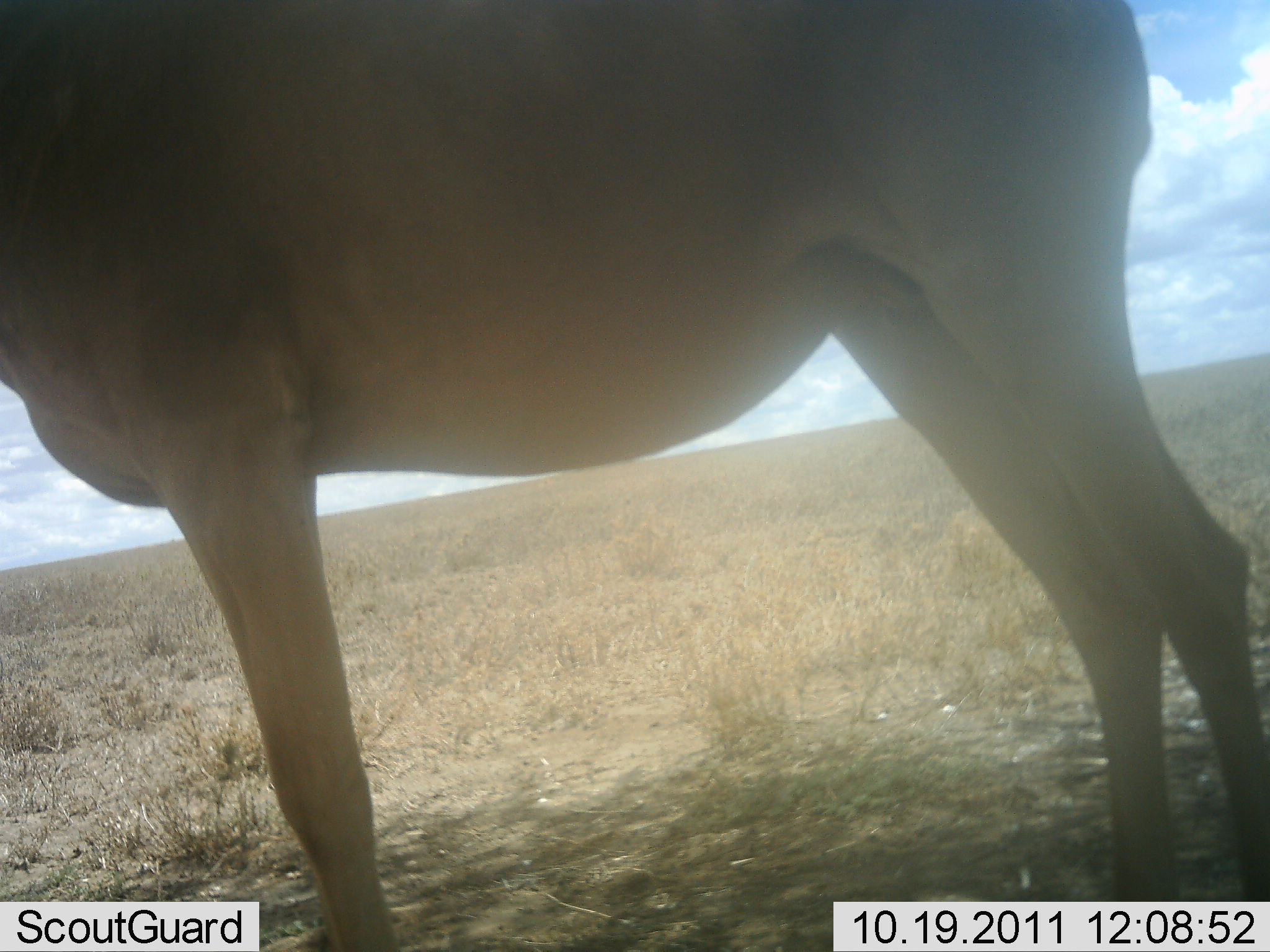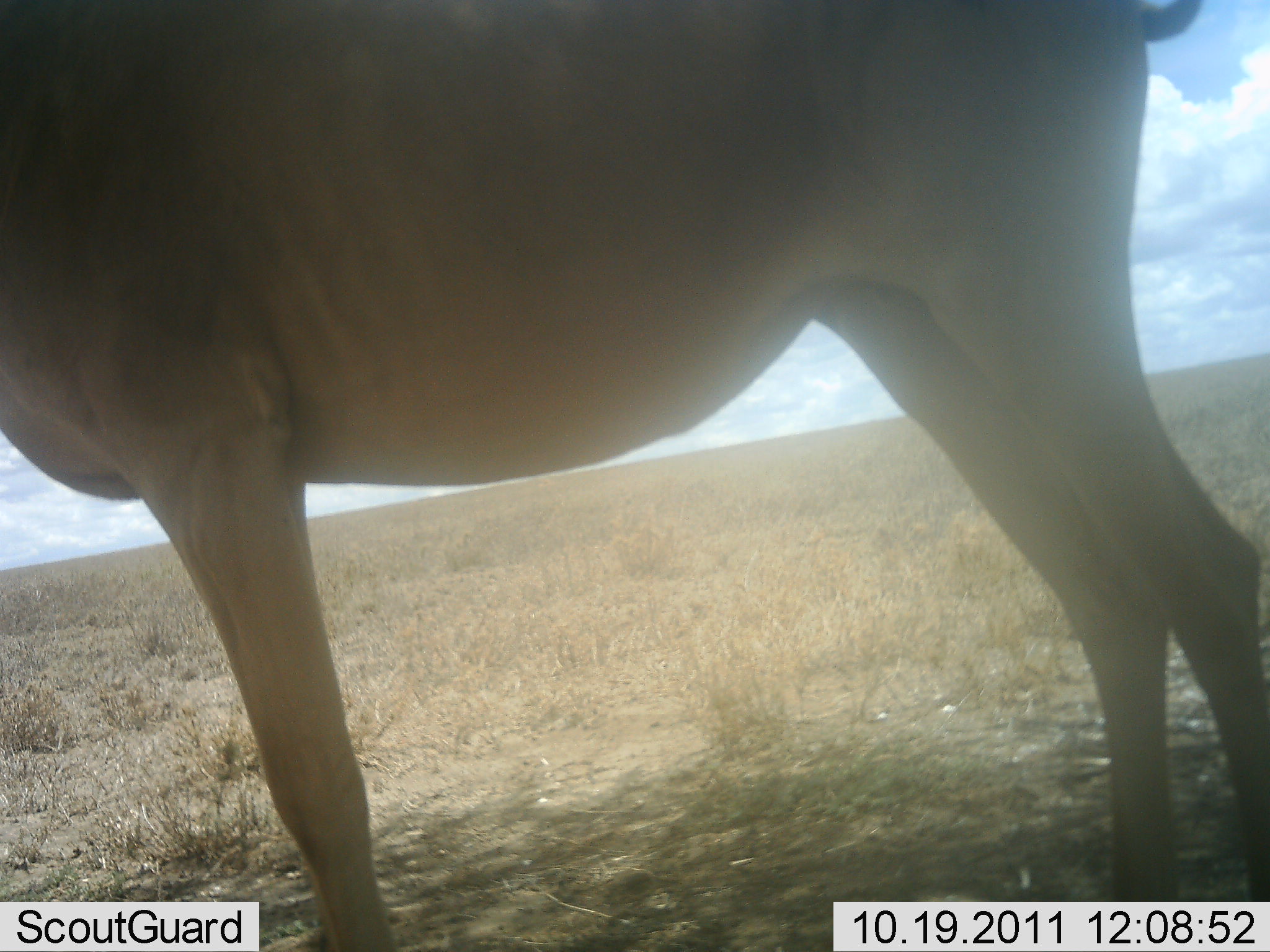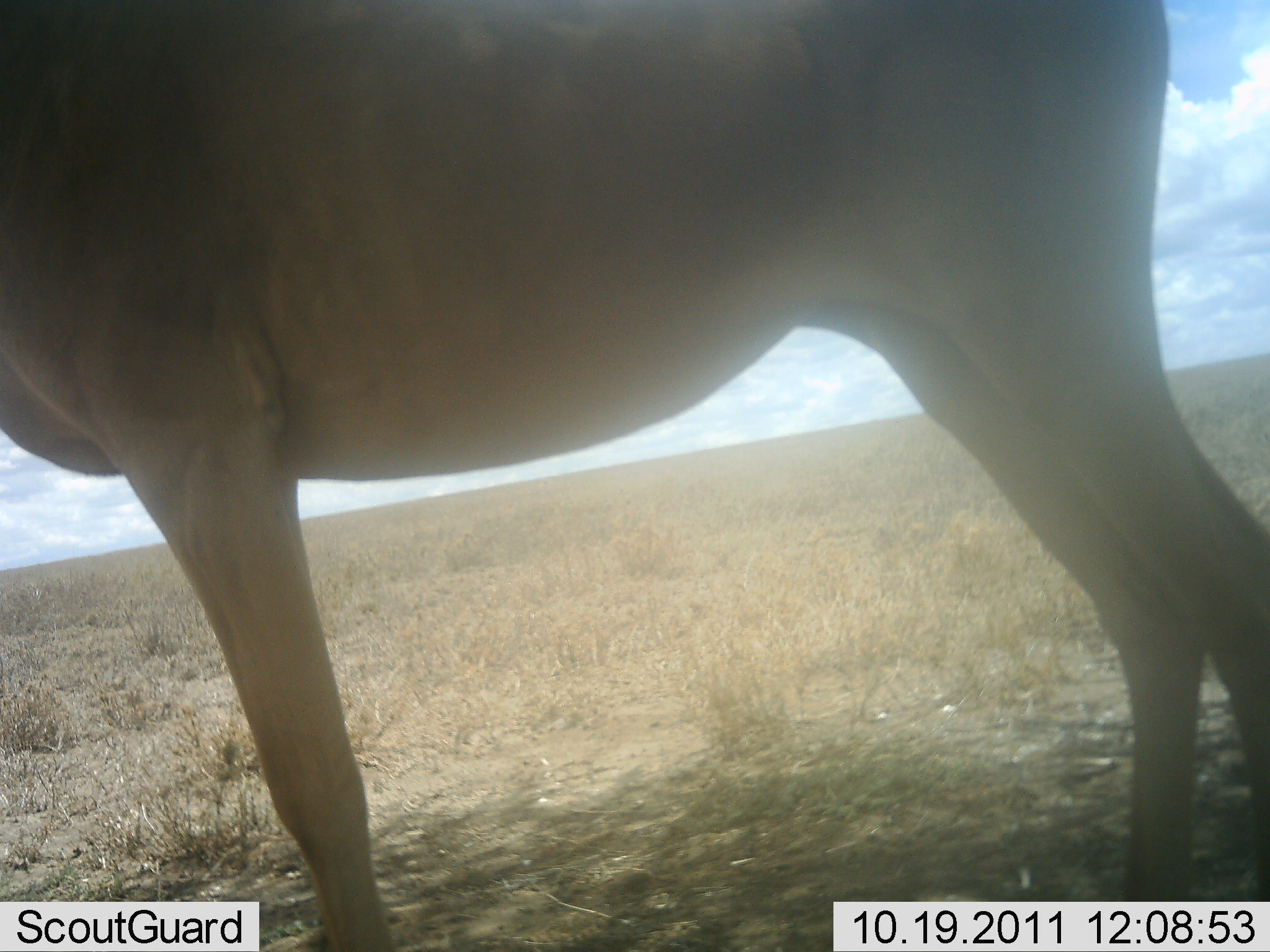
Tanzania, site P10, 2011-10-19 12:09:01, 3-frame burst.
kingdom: Animalia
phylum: Chordata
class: Mammalia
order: Artiodactyla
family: Bovidae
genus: Alcelaphus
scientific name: Alcelaphus buselaphus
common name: hartebeest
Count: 1.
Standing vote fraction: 100%.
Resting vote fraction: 7%.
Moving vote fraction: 0%.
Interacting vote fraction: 0%.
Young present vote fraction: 0%.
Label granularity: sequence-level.